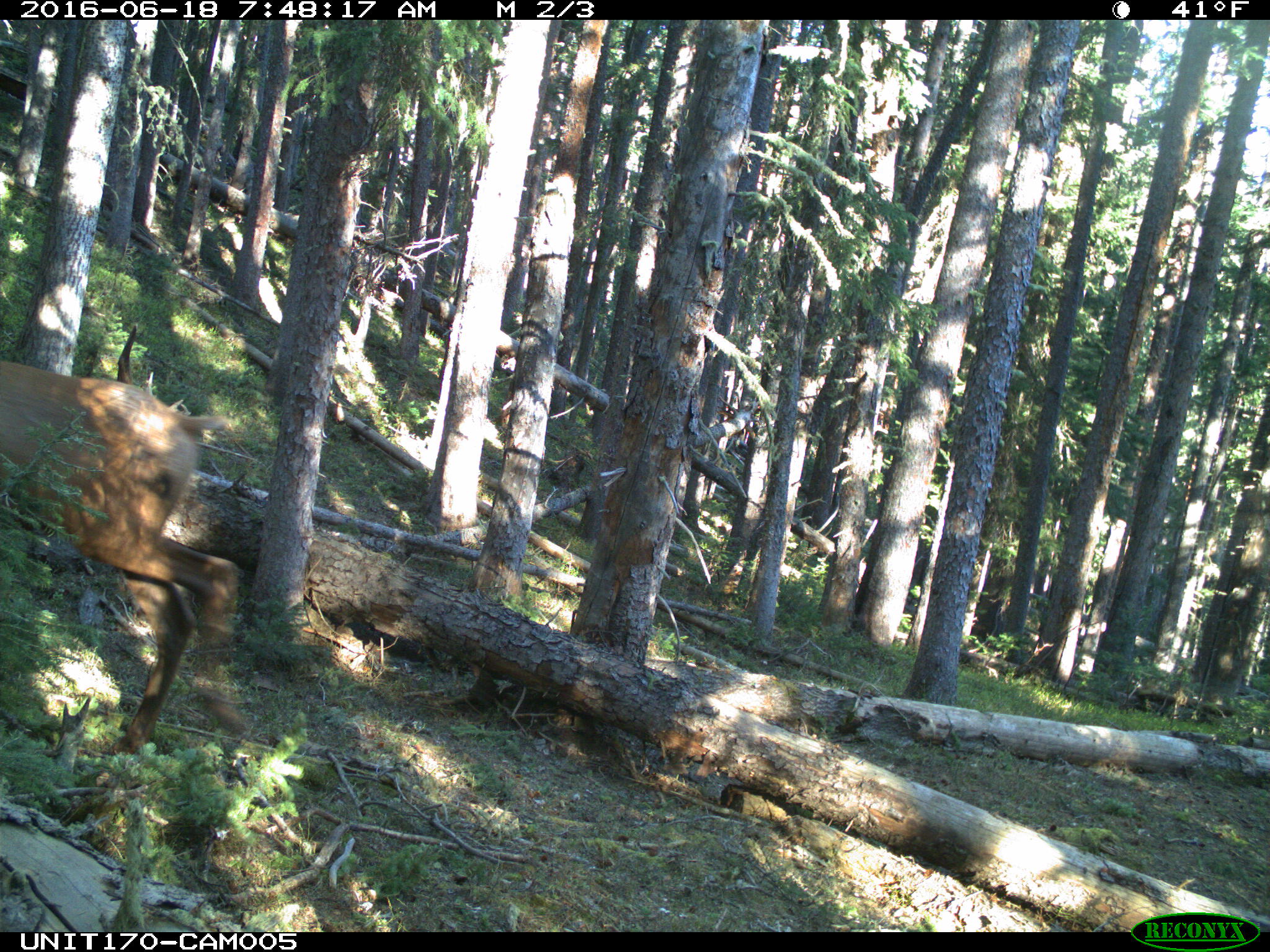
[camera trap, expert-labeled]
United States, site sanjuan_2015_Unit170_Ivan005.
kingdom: Animalia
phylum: Chordata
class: Mammalia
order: Artiodactyla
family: Cervidae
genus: Cervus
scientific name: Cervus elaphus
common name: red deer